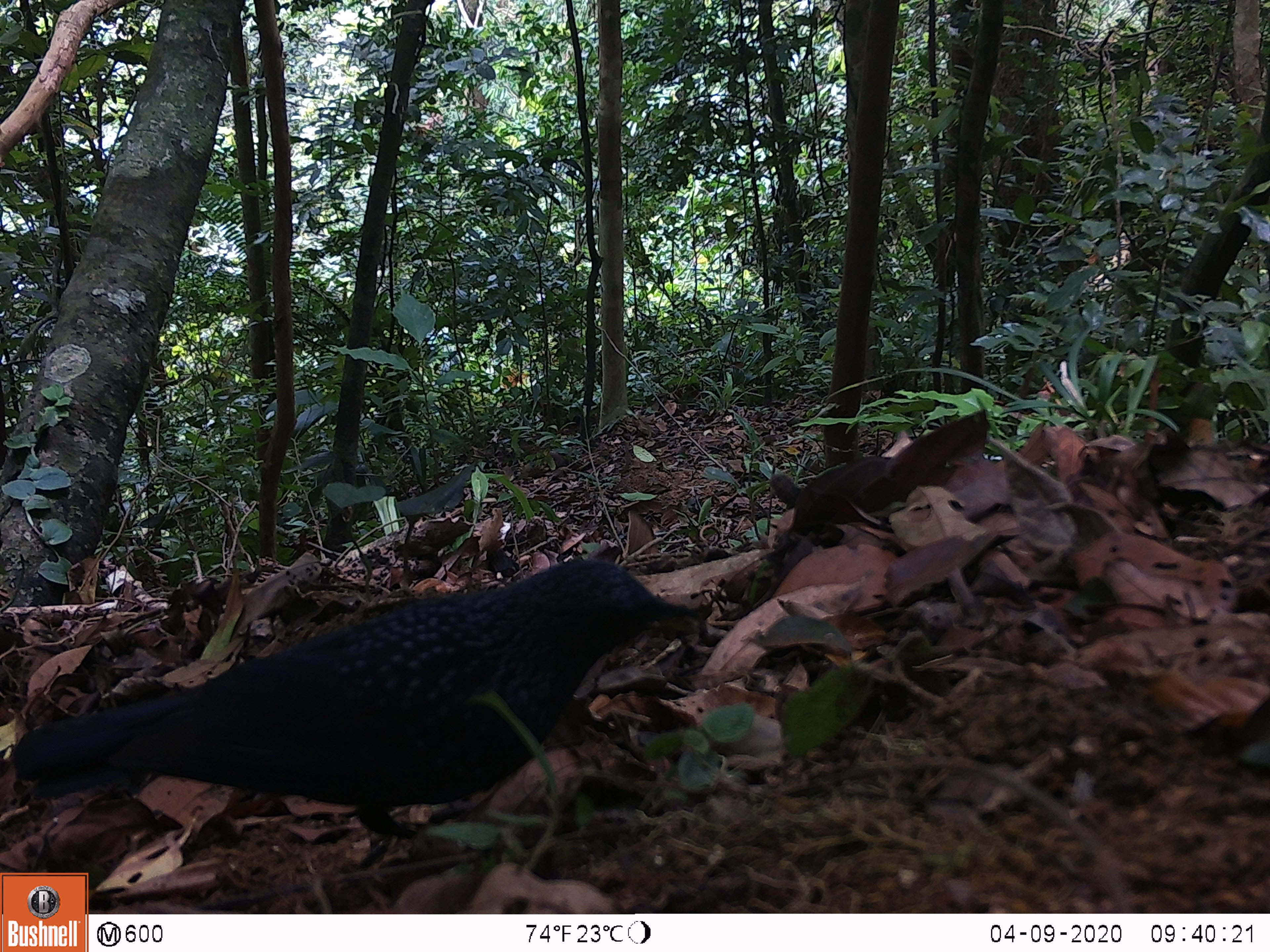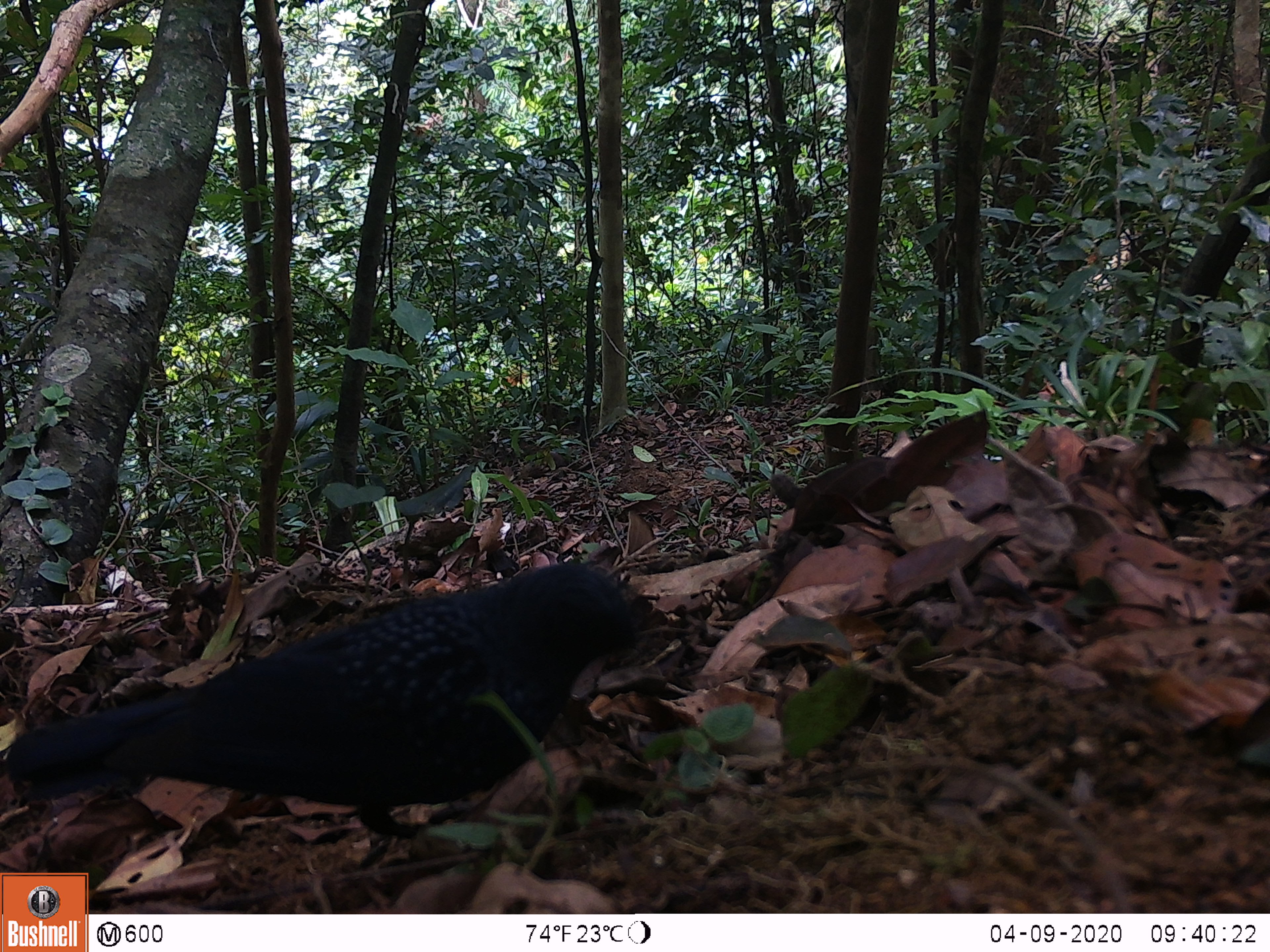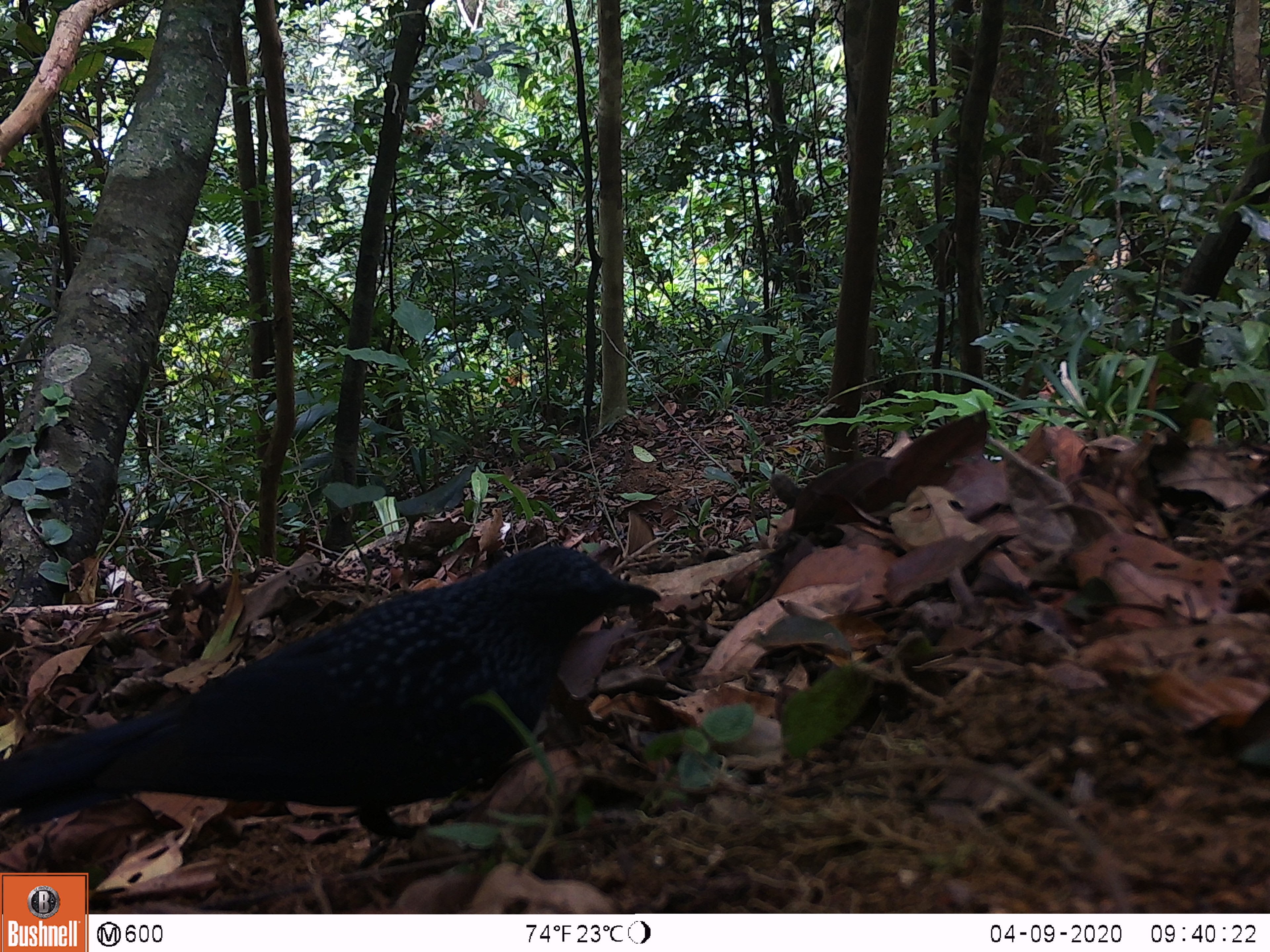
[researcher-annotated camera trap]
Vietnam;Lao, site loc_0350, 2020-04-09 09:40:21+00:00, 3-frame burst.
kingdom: Animalia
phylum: Chordata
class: Aves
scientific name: Aves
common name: bird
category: unidentified bird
Unidentified bird (bird) (Aves). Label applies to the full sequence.